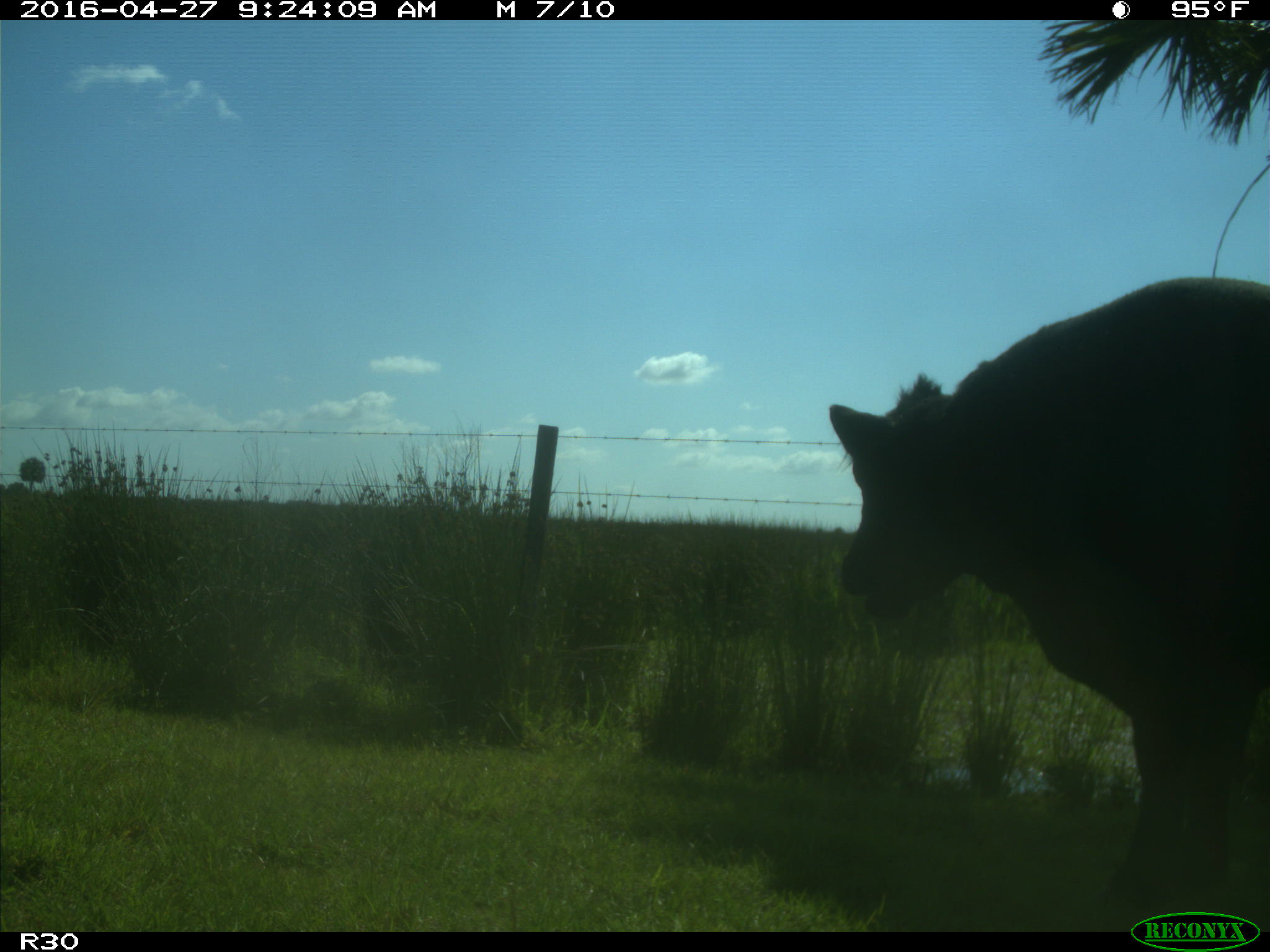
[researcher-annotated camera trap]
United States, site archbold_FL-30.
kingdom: Animalia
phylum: Chordata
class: Mammalia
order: Artiodactyla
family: Bovidae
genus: Bos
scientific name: Bos taurus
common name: domestic cow